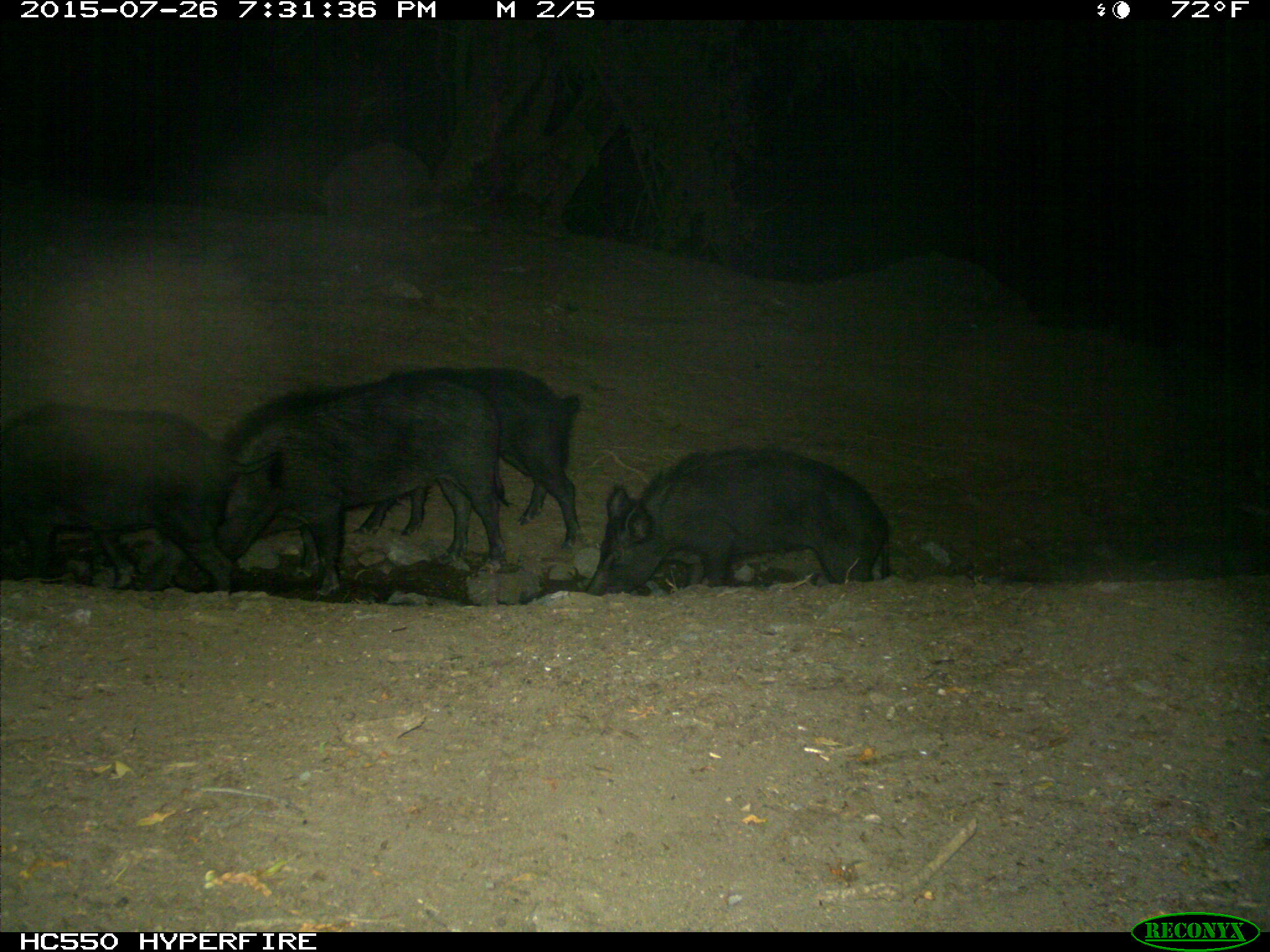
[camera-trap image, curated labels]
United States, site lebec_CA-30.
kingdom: Animalia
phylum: Chordata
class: Mammalia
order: Artiodactyla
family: Suidae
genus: Sus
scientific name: Sus scrofa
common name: wild boar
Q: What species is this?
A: Sus scrofa (wild boar).